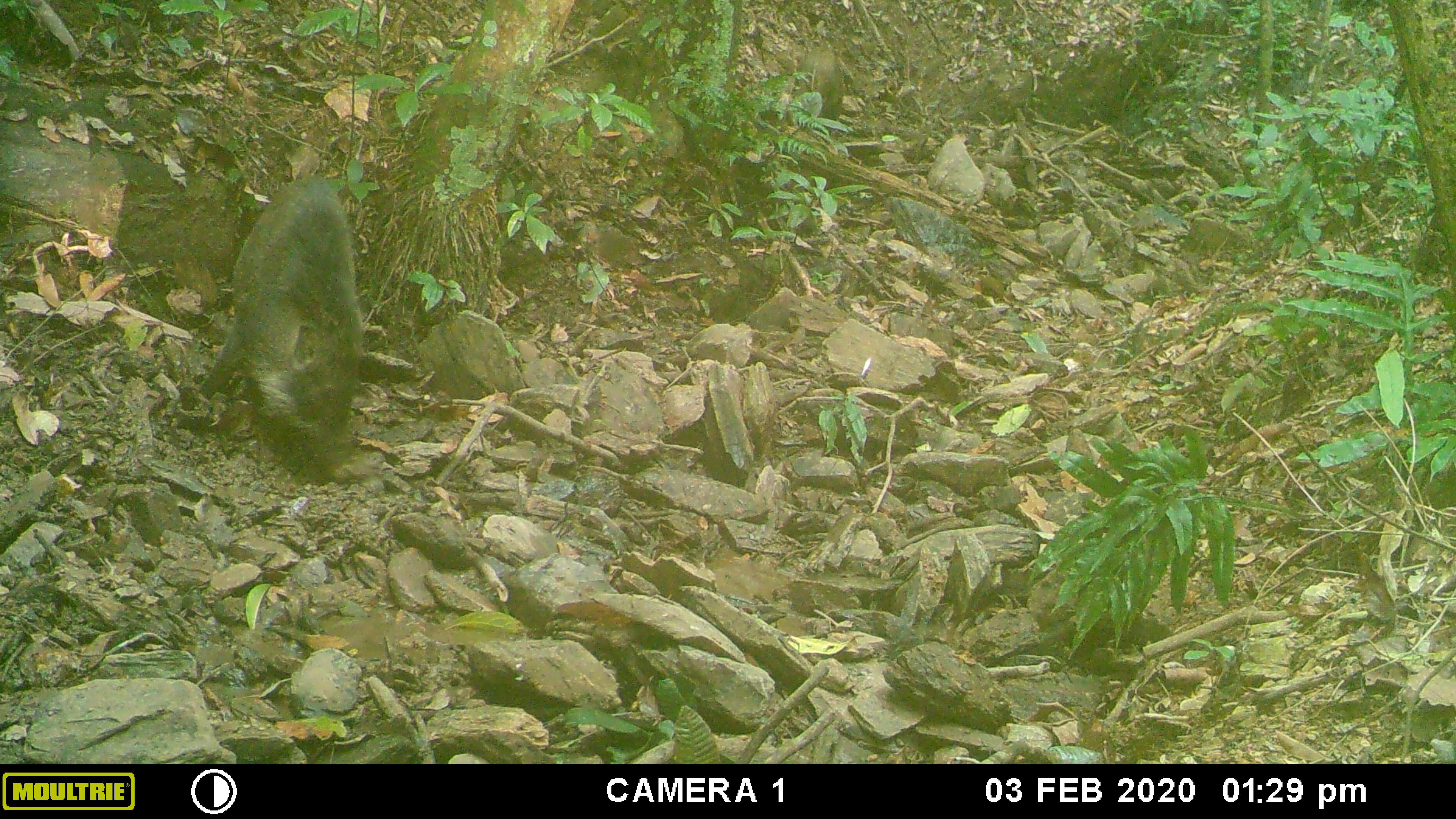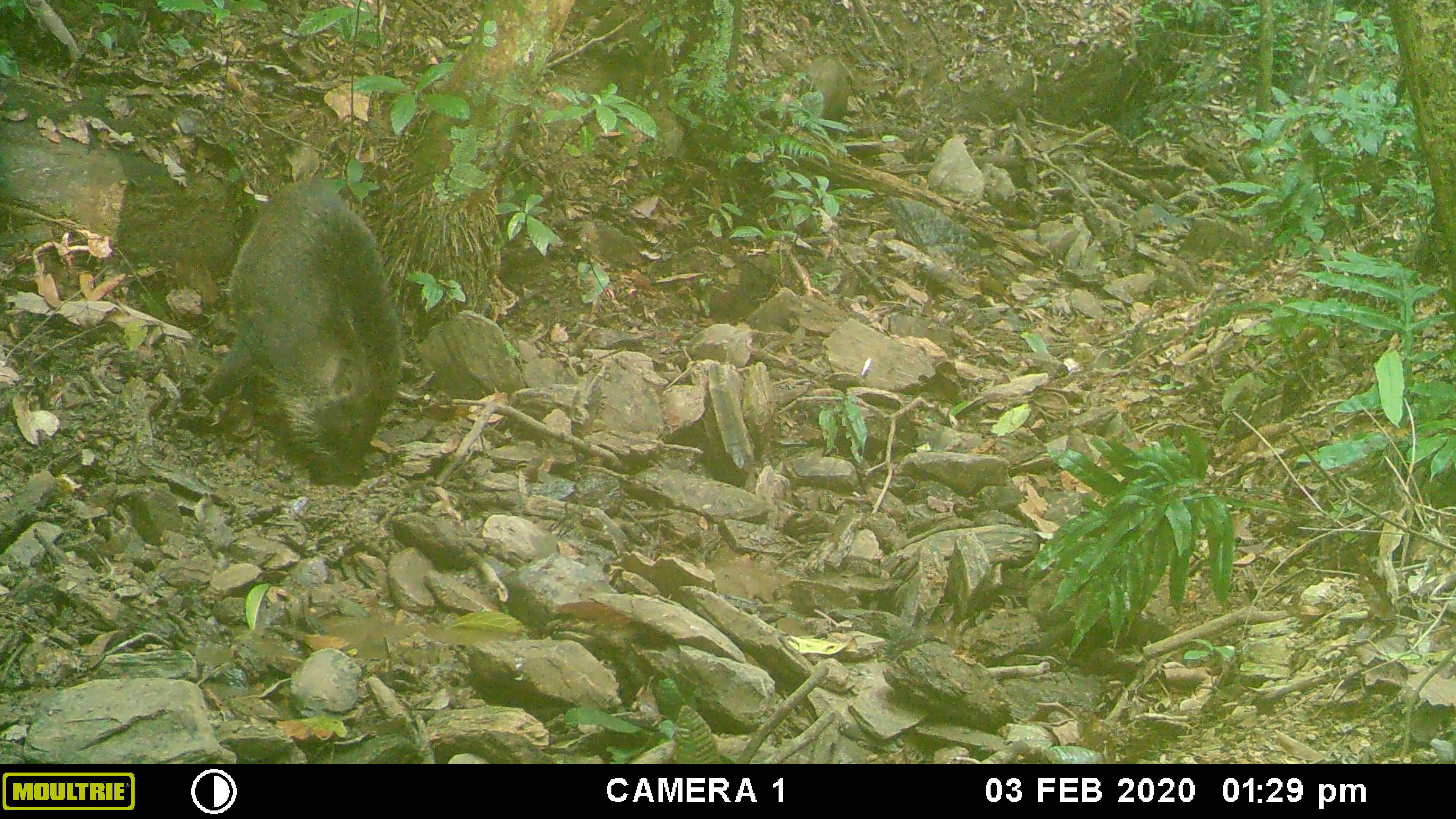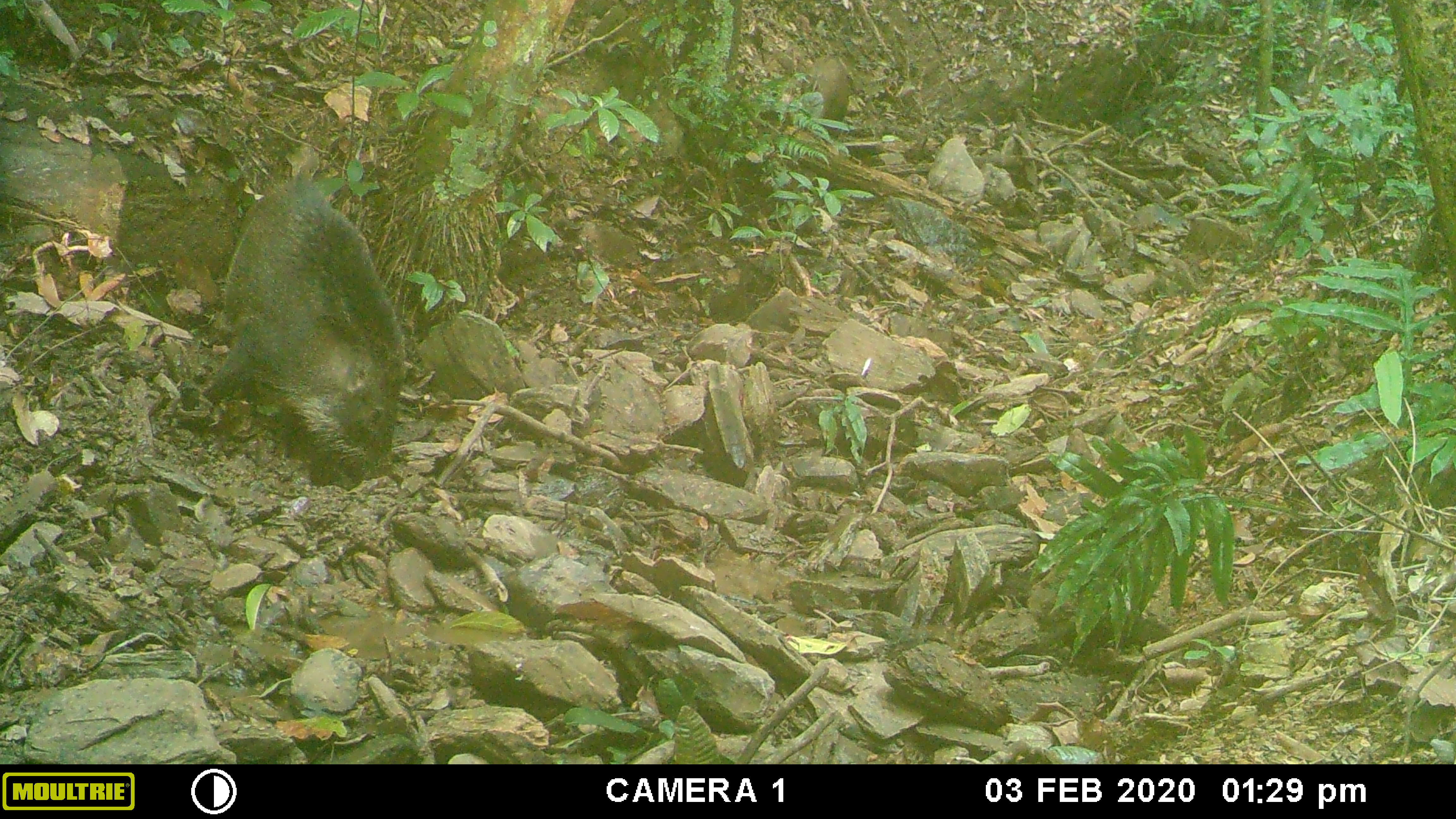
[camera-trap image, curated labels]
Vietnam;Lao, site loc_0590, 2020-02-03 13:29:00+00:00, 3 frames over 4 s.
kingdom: Animalia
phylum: Chordata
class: Mammalia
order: Artiodactyla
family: Suidae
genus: Sus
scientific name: Sus scrofa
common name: eurasian wild pig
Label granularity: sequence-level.